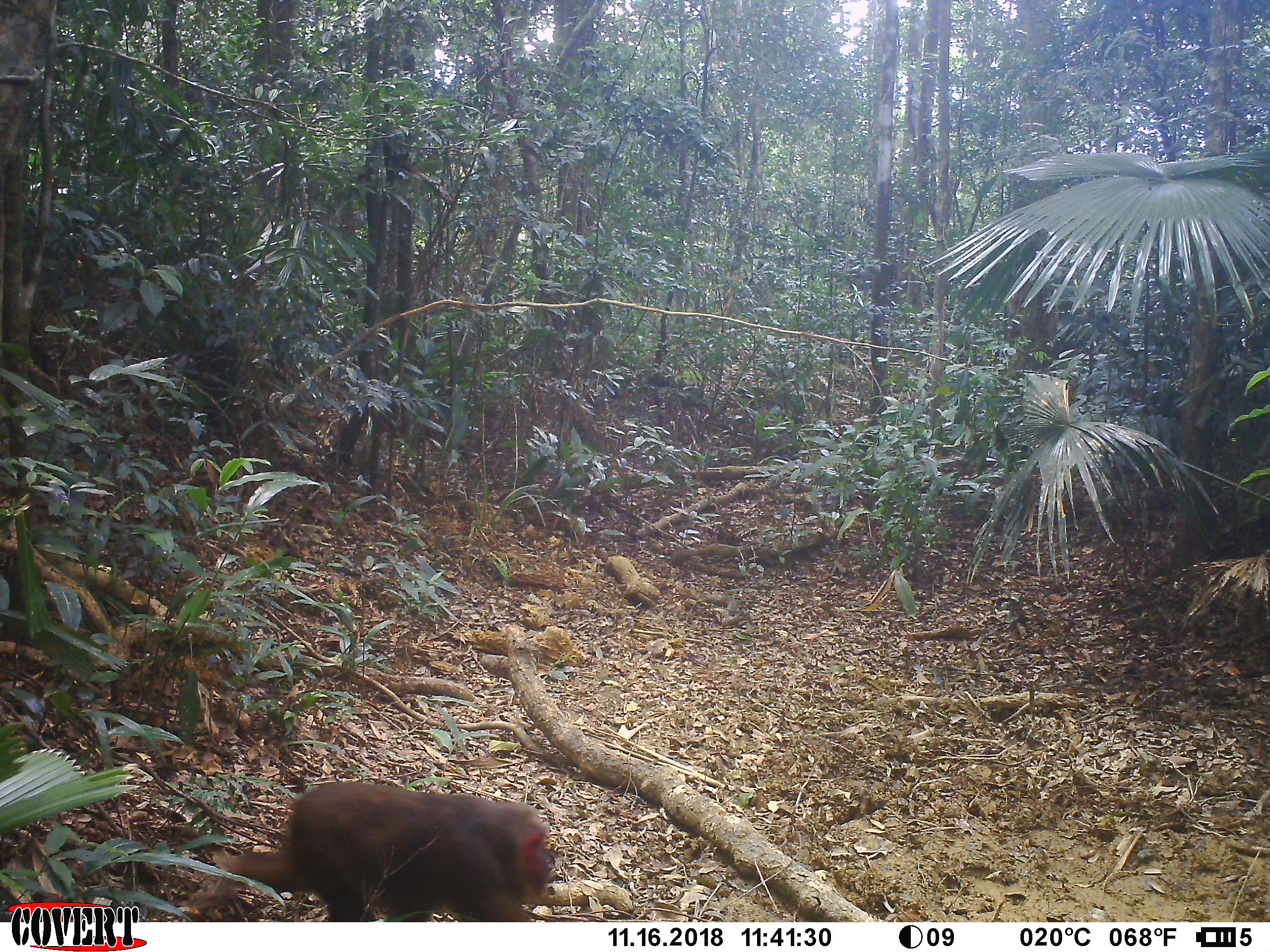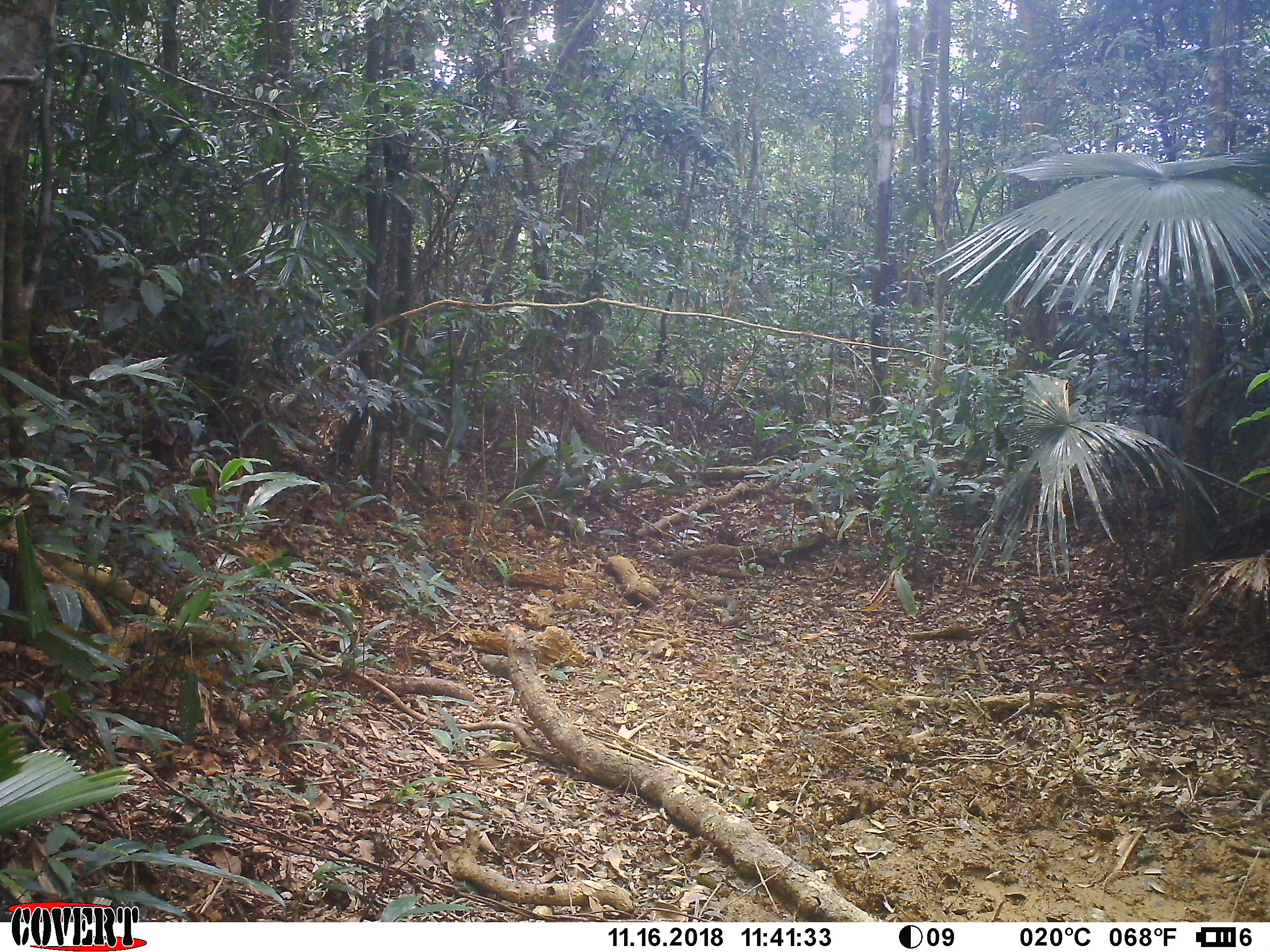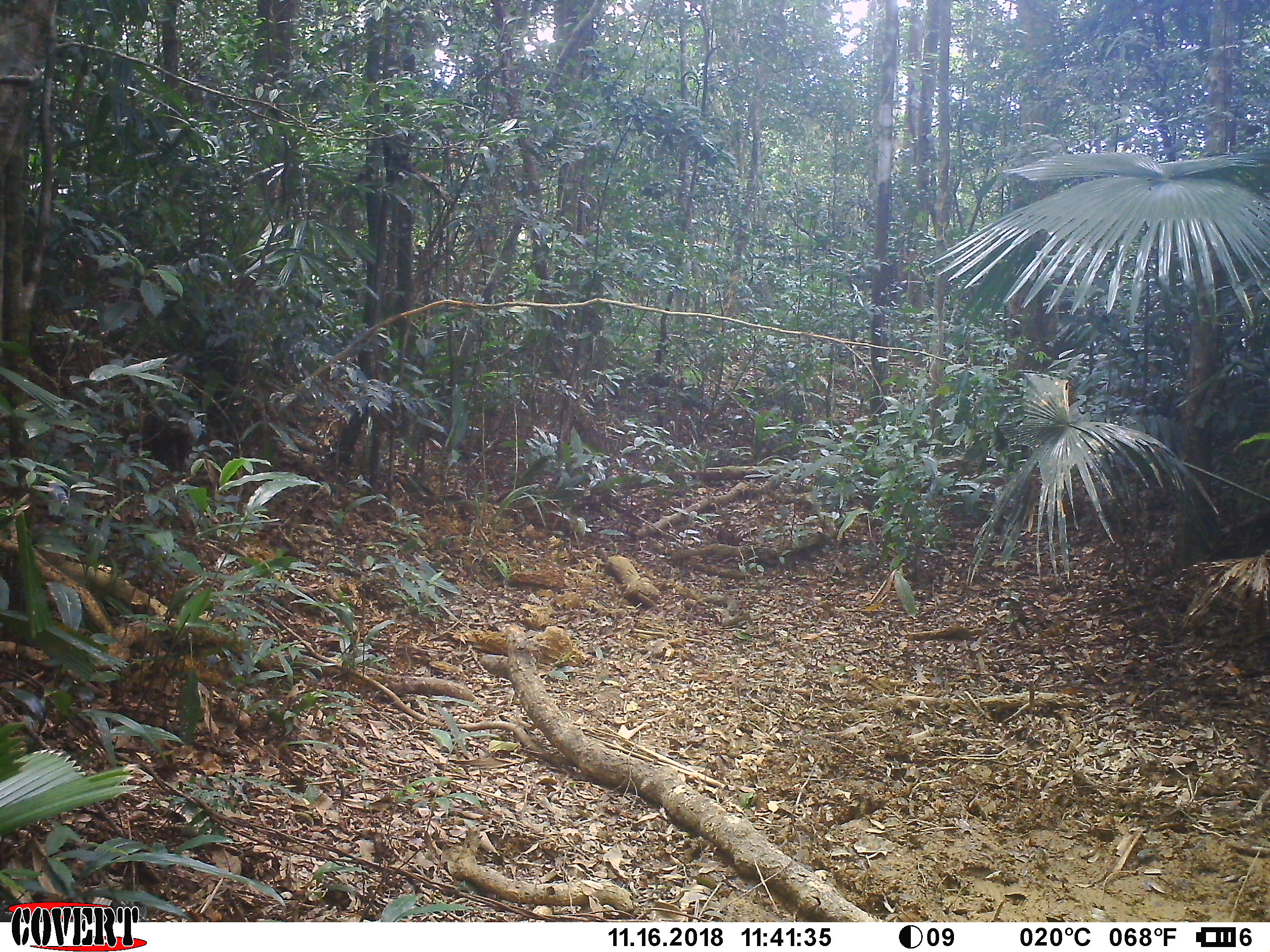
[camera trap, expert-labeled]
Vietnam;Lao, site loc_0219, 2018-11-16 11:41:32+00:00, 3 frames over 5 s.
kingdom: Animalia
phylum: Chordata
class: Mammalia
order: Primates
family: Cercopithecidae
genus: Macaca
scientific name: Macaca arctoides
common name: stump-tailed macaque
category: stump tailed macaque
Stump tailed macaque (stump-tailed macaque) (Macaca arctoides). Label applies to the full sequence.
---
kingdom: Animalia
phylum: Chordata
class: Mammalia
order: Carnivora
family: Herpestidae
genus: Urva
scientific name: Urva urva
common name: crab-eating mongoose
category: crab eating mongoose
Crab eating mongoose (crab-eating mongoose) (Urva urva). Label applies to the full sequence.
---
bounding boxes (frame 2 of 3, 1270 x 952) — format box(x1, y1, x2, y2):
crab eating mongoose: box(106, 407, 193, 474)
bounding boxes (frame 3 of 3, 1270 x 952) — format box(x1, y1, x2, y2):
crab eating mongoose: box(99, 392, 202, 482)